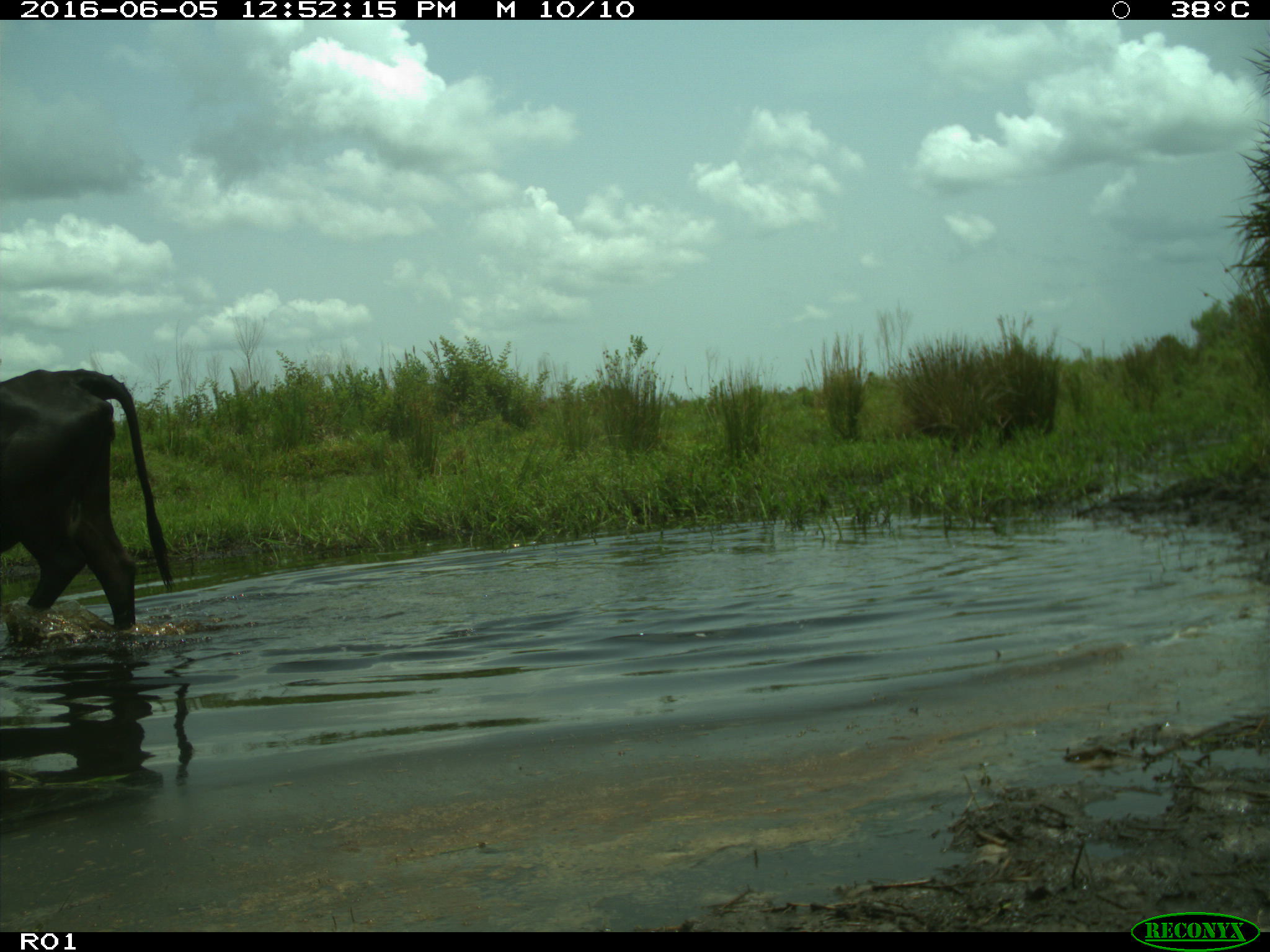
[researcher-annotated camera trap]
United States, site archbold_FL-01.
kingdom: Animalia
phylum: Chordata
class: Mammalia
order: Artiodactyla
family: Bovidae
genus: Bos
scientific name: Bos taurus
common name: domestic cow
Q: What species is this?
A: Bos taurus (domestic cow).